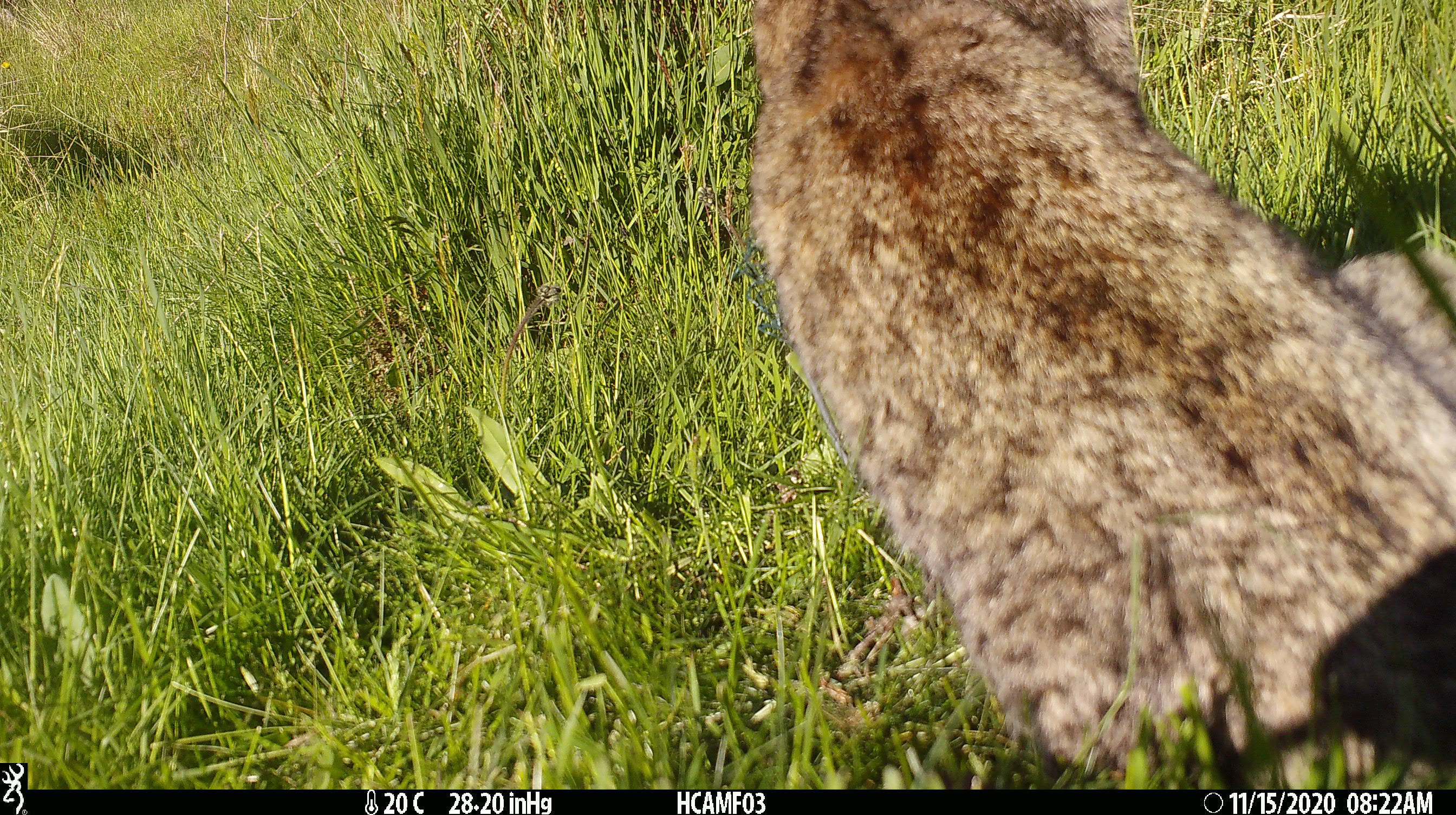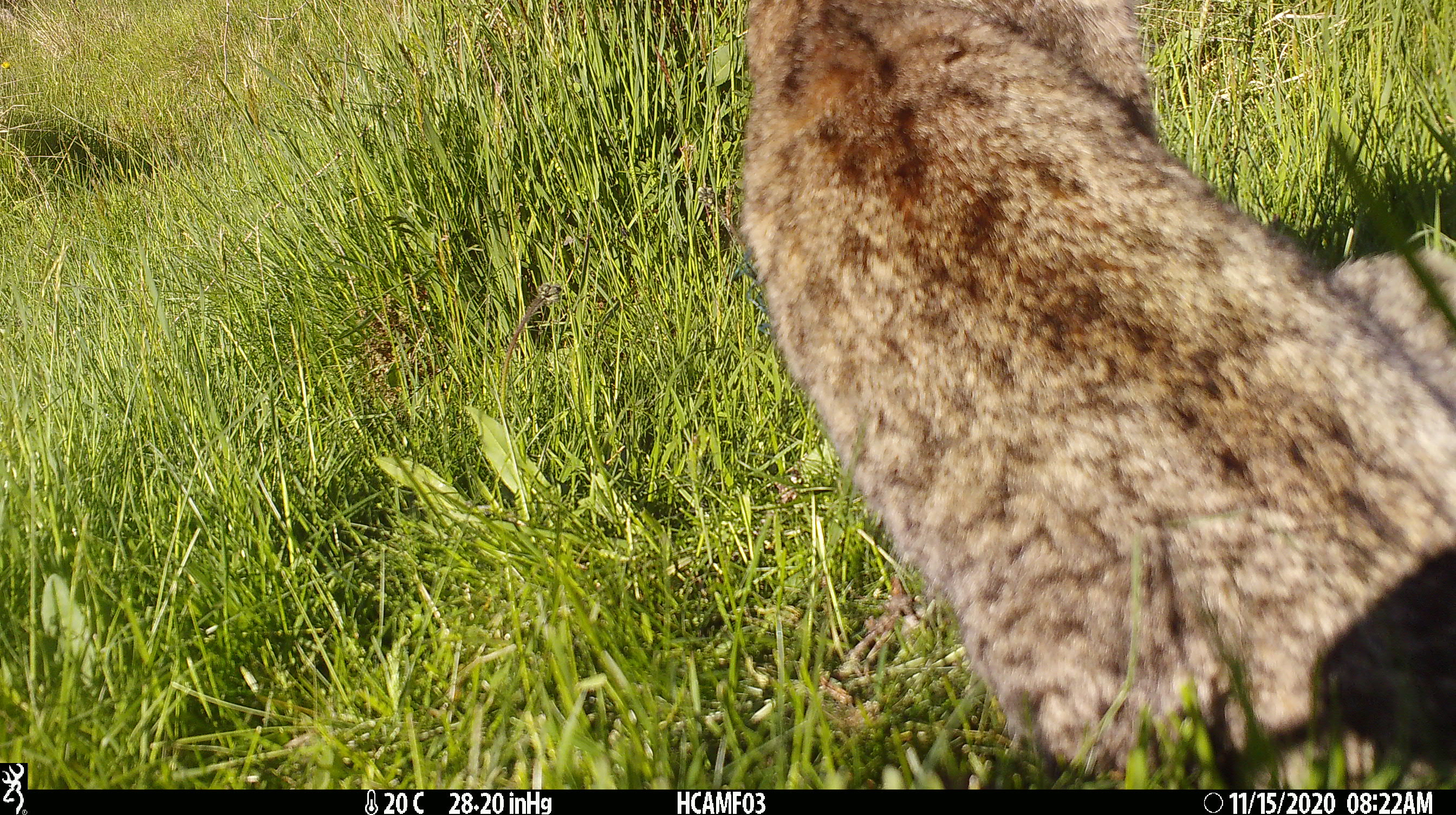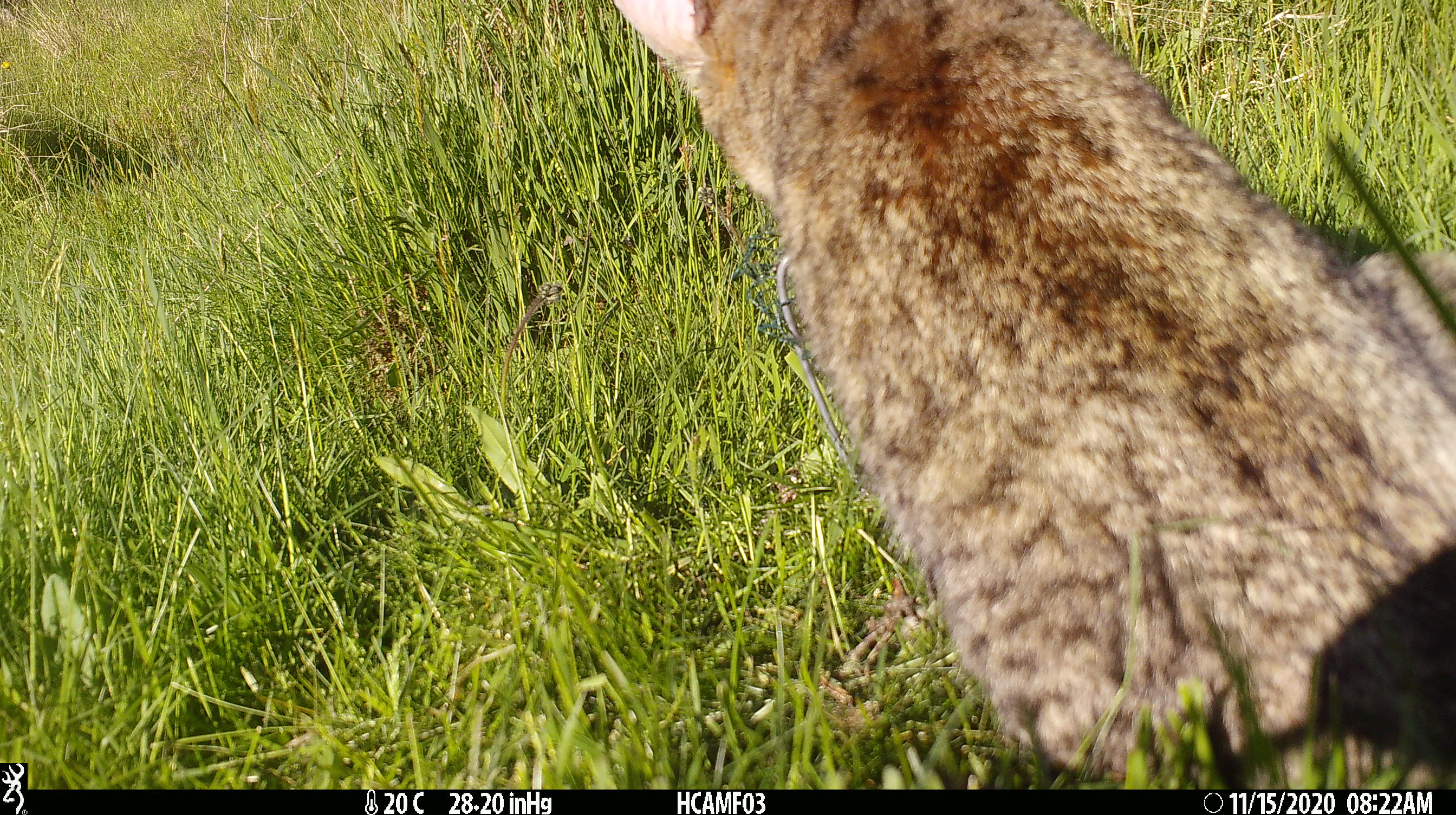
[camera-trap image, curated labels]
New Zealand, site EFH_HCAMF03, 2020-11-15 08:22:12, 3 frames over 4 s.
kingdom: Animalia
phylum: Chordata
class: Mammalia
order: Carnivora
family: Felidae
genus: Felis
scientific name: Felis catus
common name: domestic cat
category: cat